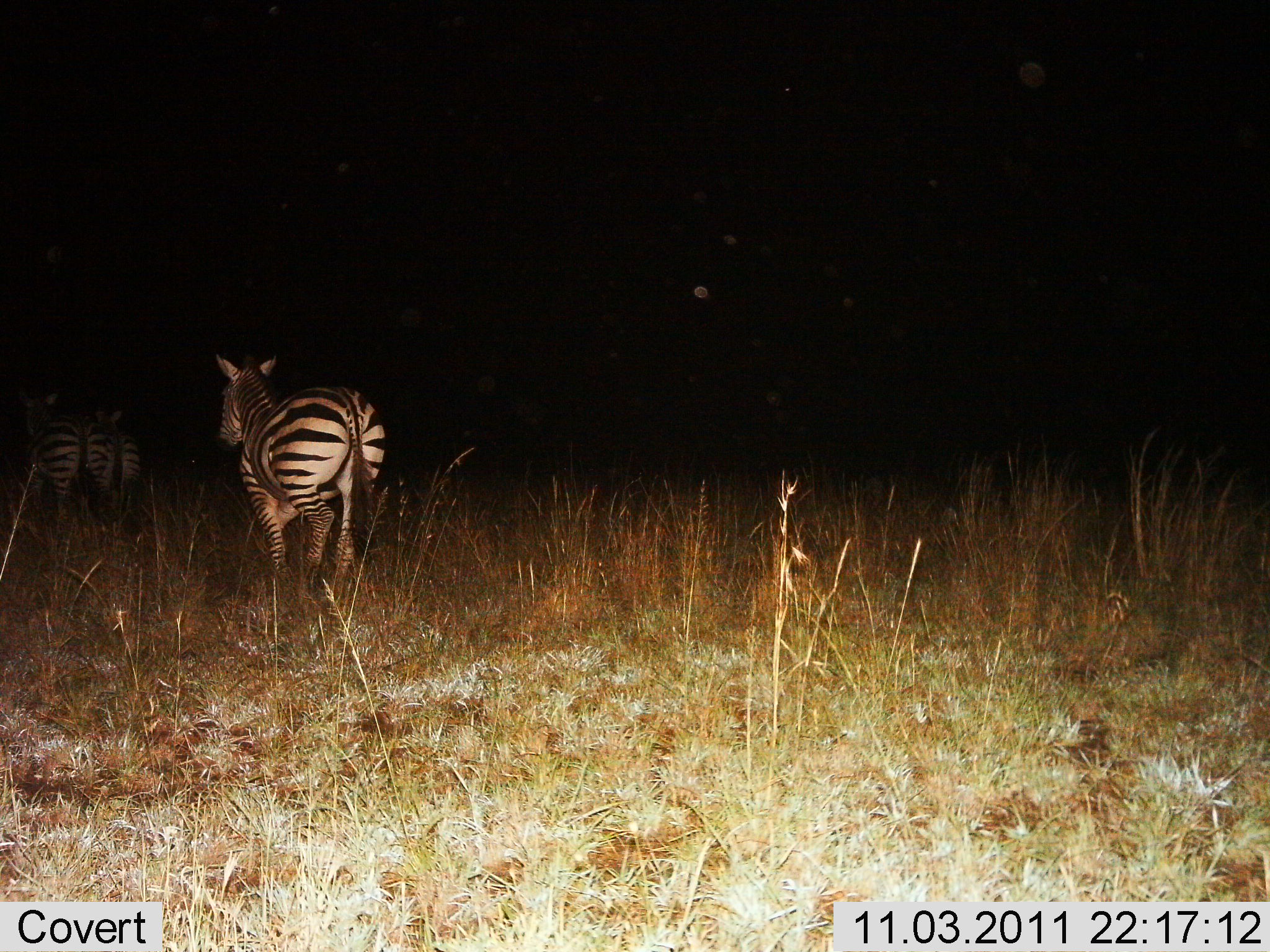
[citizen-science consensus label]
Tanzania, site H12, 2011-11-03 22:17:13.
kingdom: Animalia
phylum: Chordata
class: Mammalia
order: Perissodactyla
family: Equidae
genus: Equus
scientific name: Equus quagga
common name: plains zebra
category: zebra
Zebra (plains zebra) (Equus quagga), count 3. Behavior (volunteer vote fractions): standing 9%, resting 0%, moving 100%, interacting 0%. Young present (vote fraction): 0%. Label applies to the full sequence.